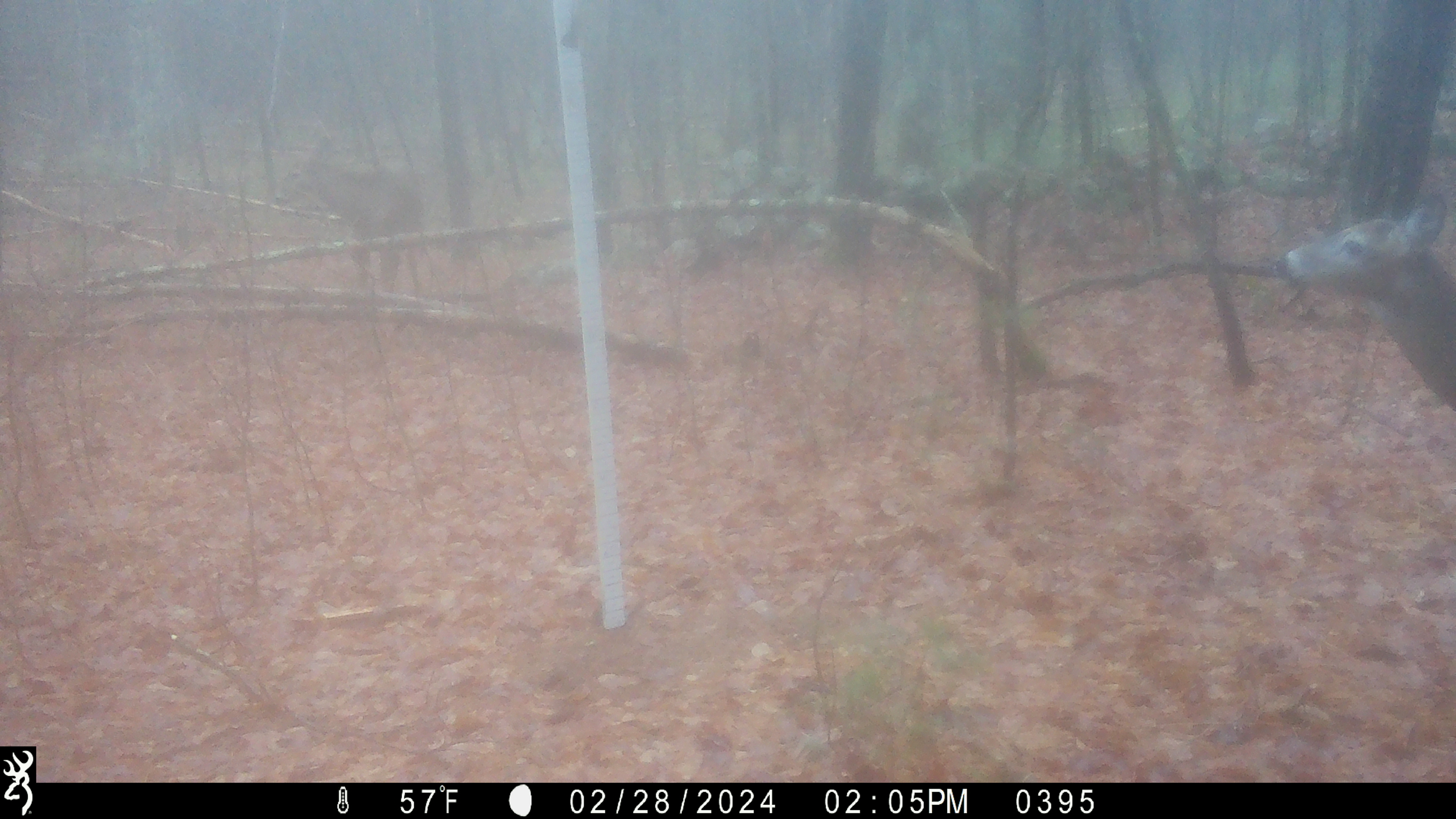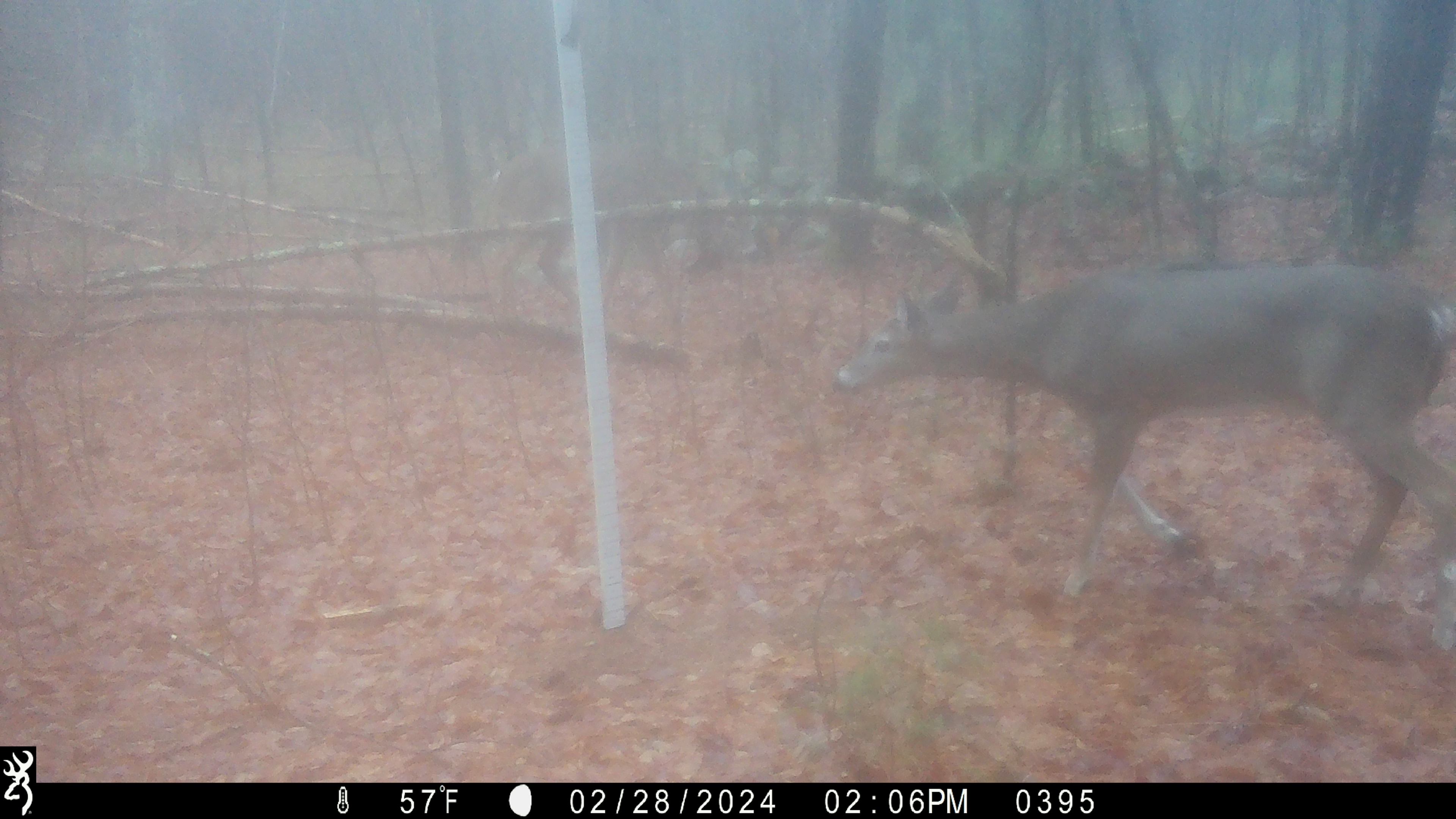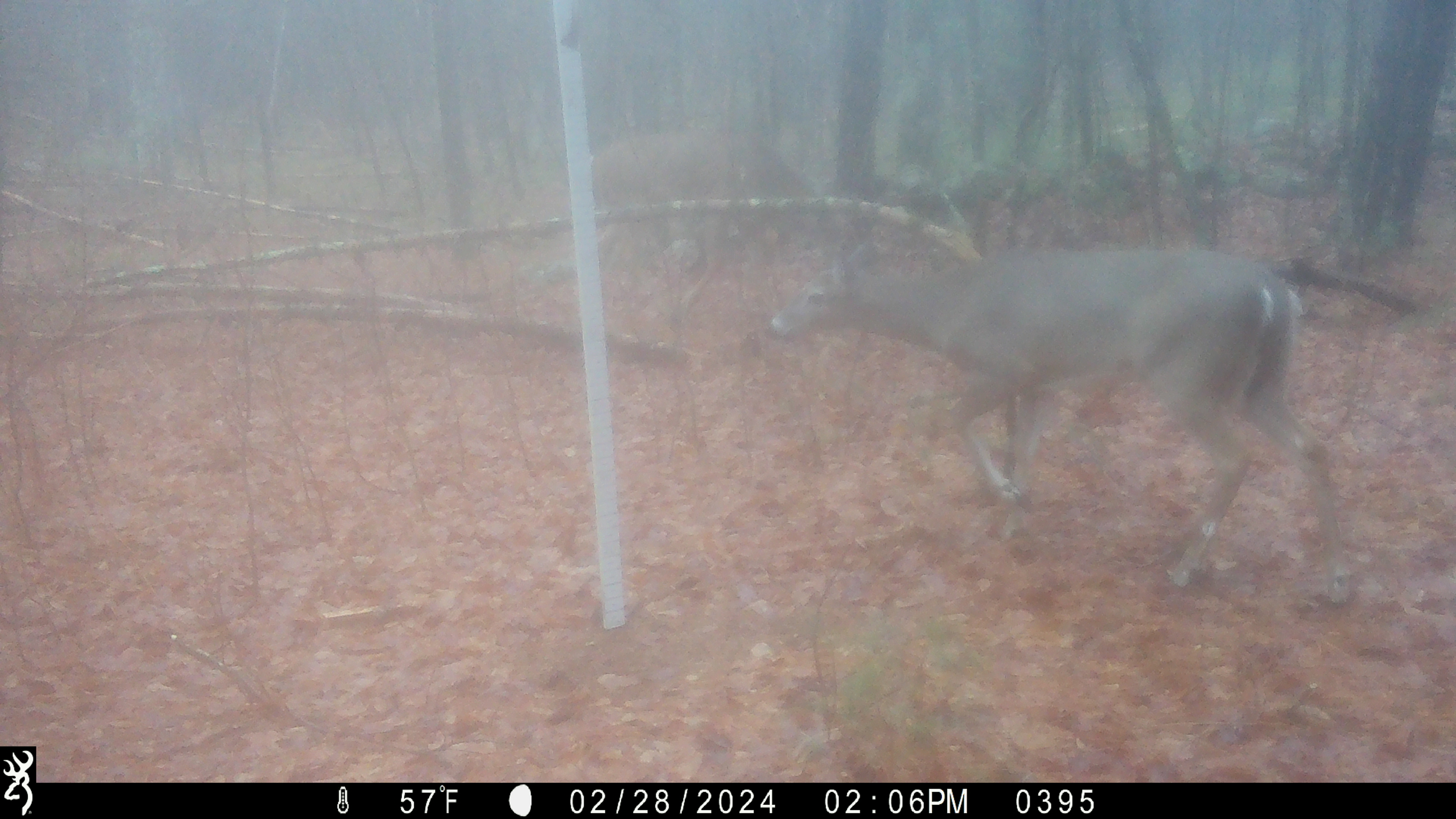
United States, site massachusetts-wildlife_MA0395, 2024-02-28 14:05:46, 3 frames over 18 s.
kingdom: Animalia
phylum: Chordata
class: Mammalia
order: Artiodactyla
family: Cervidae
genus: Odocoileus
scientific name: Odocoileus virginianus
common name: white-tailed deer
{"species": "white-tailed deer (Odocoileus virginianus)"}